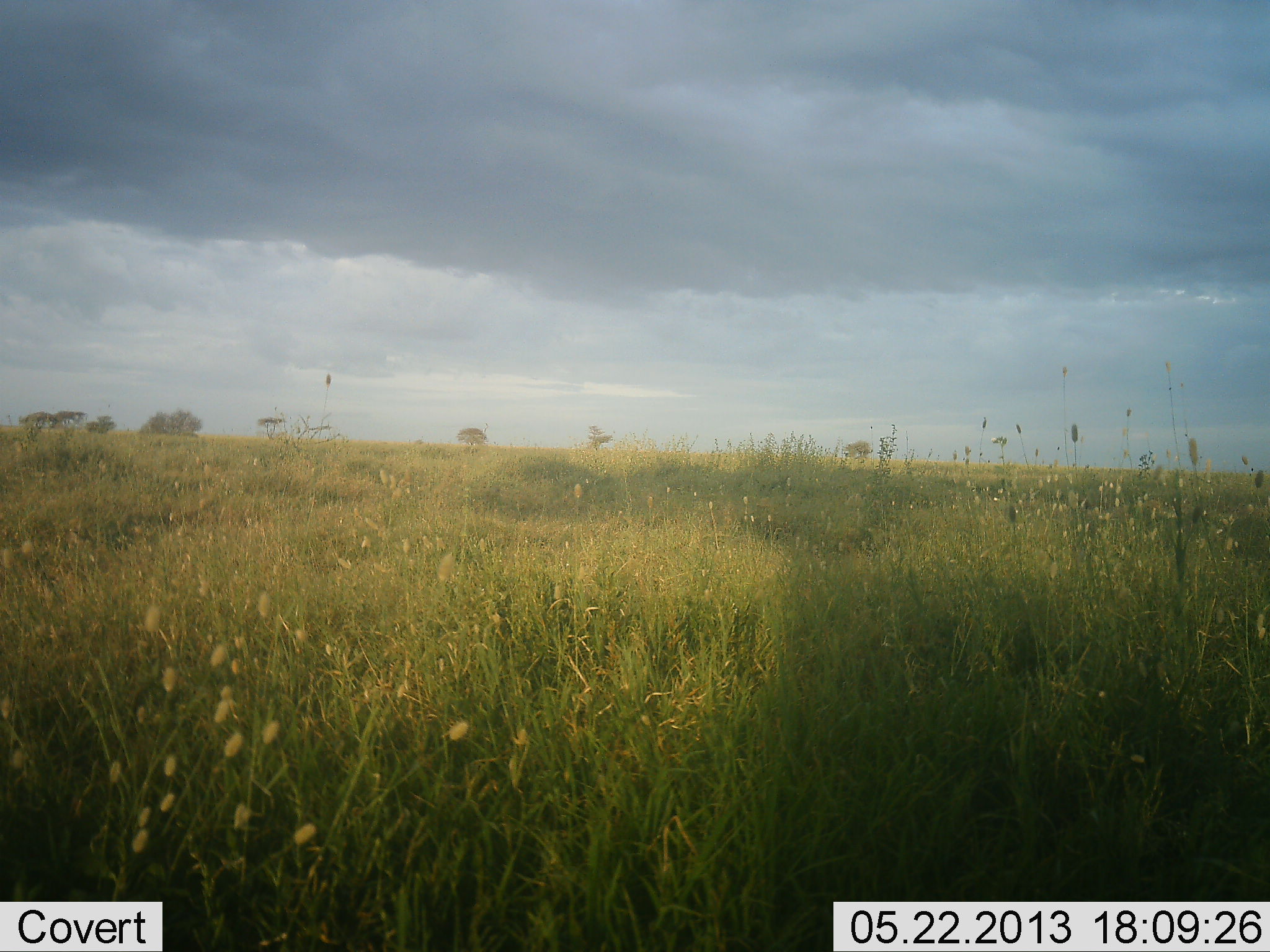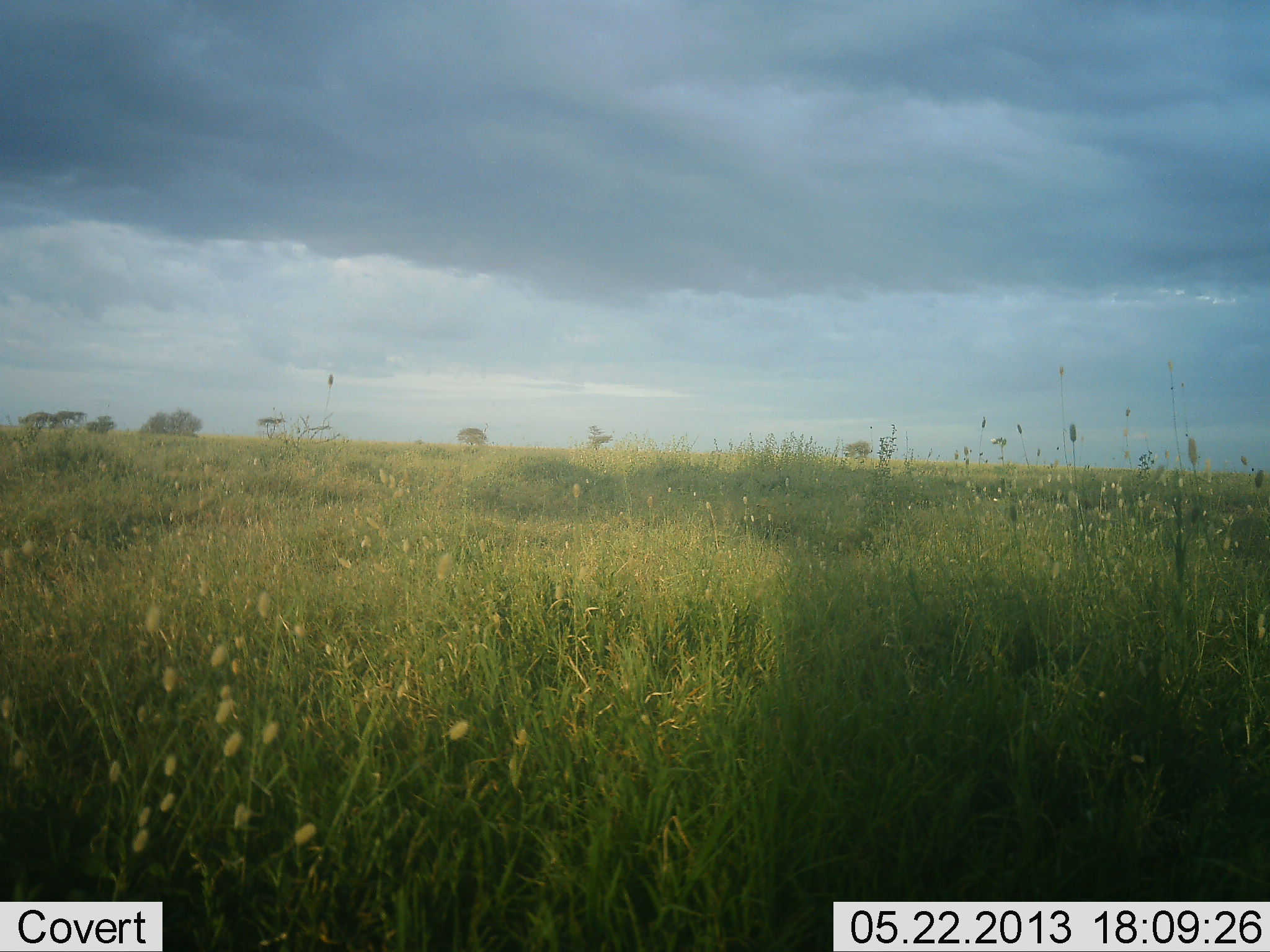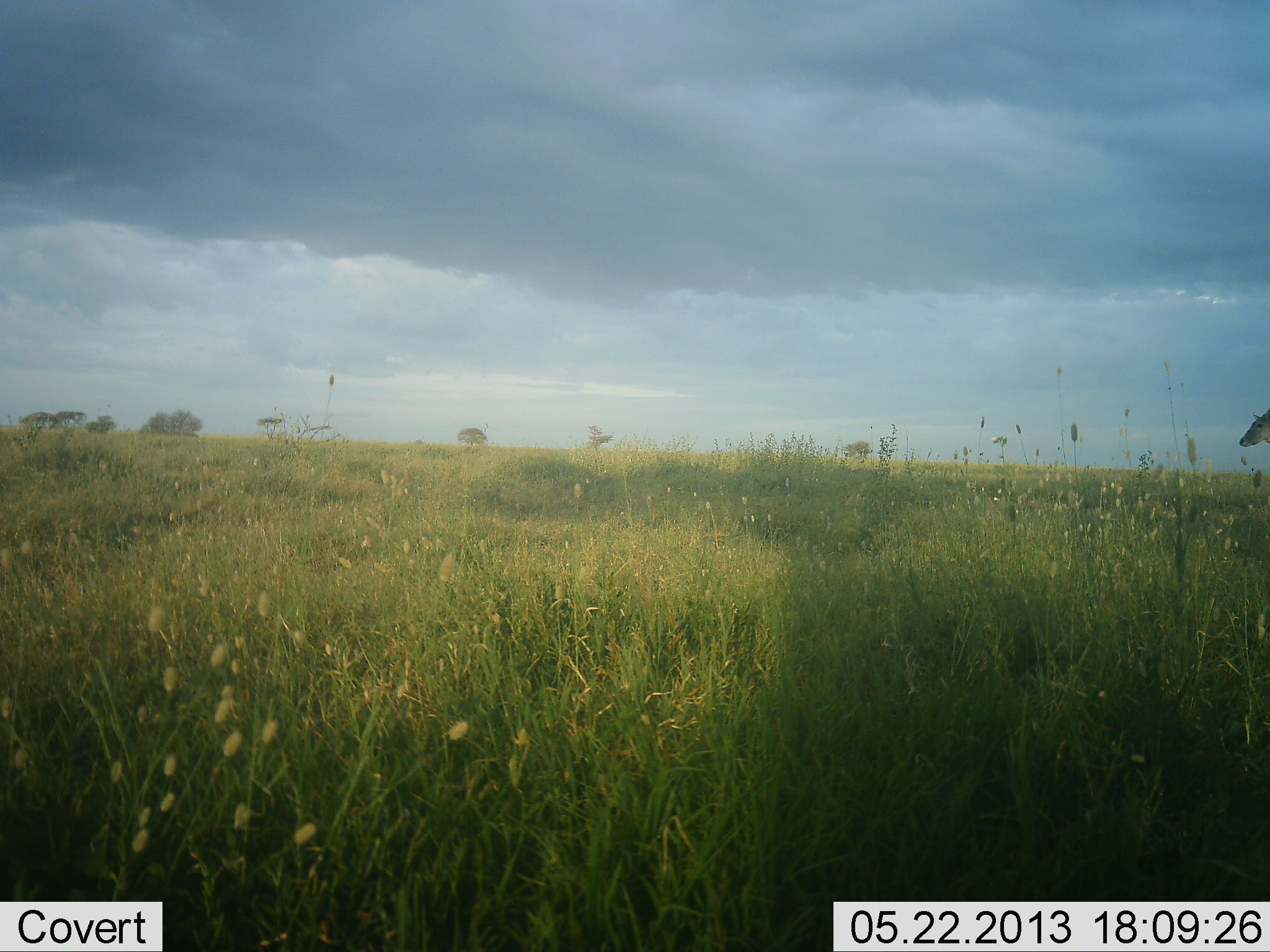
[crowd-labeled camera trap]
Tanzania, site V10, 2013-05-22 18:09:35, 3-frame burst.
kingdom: Animalia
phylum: Chordata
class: Mammalia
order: Artiodactyla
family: Bovidae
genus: Tragelaphus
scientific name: Tragelaphus oryx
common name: eland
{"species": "eland (Tragelaphus oryx)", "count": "1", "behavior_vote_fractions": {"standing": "0%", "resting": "0%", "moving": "100%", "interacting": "0%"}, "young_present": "0%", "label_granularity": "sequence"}